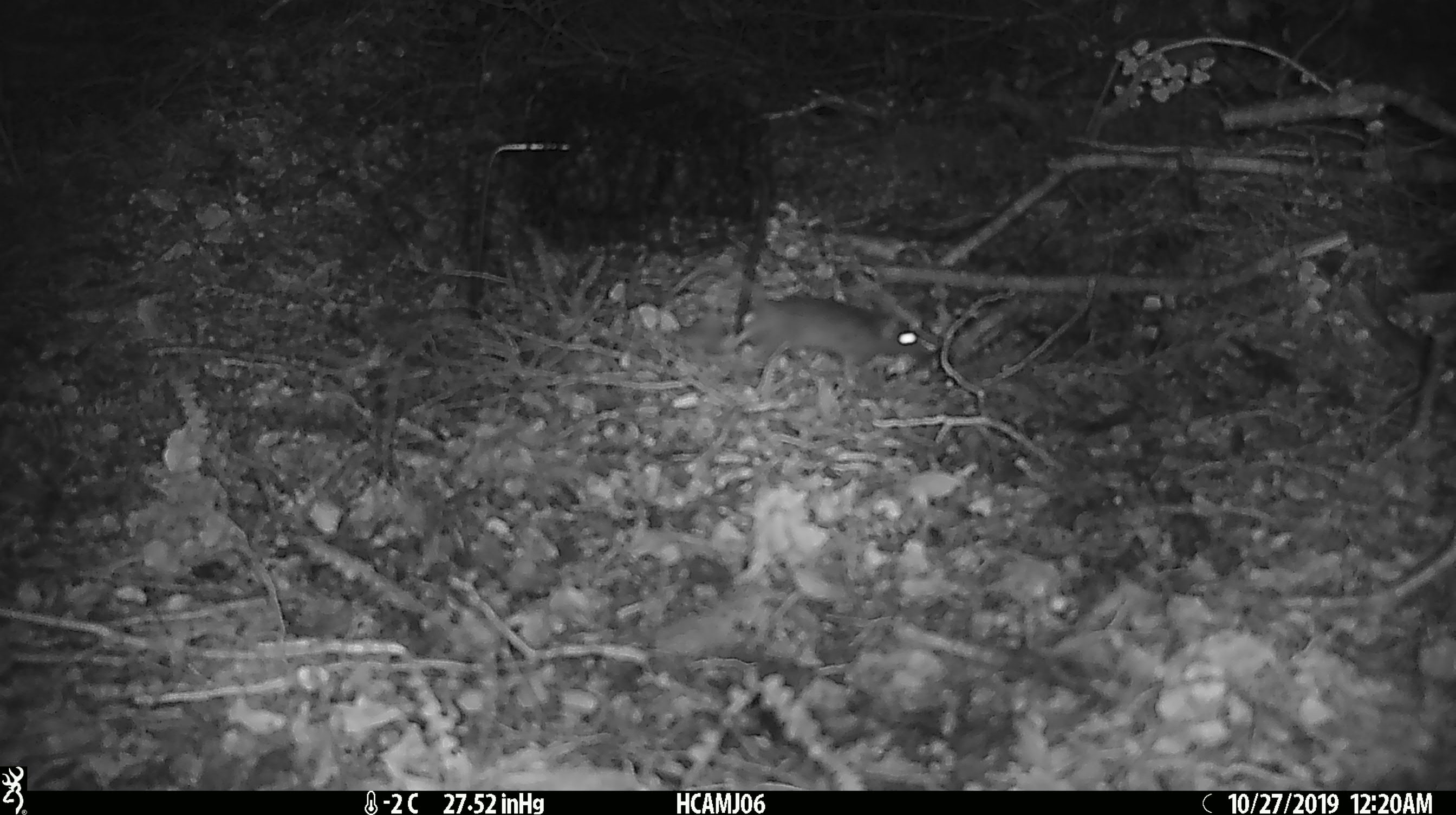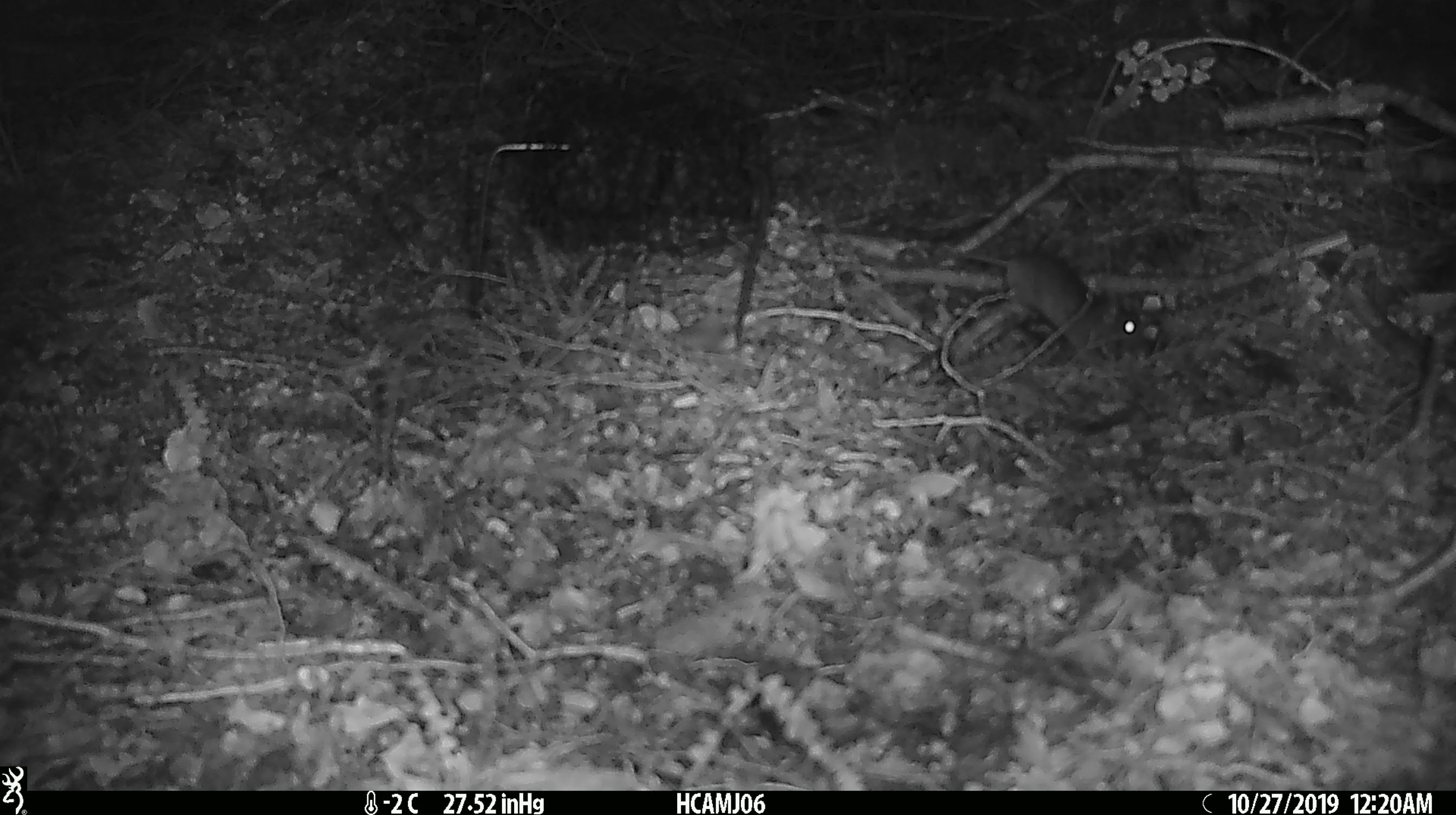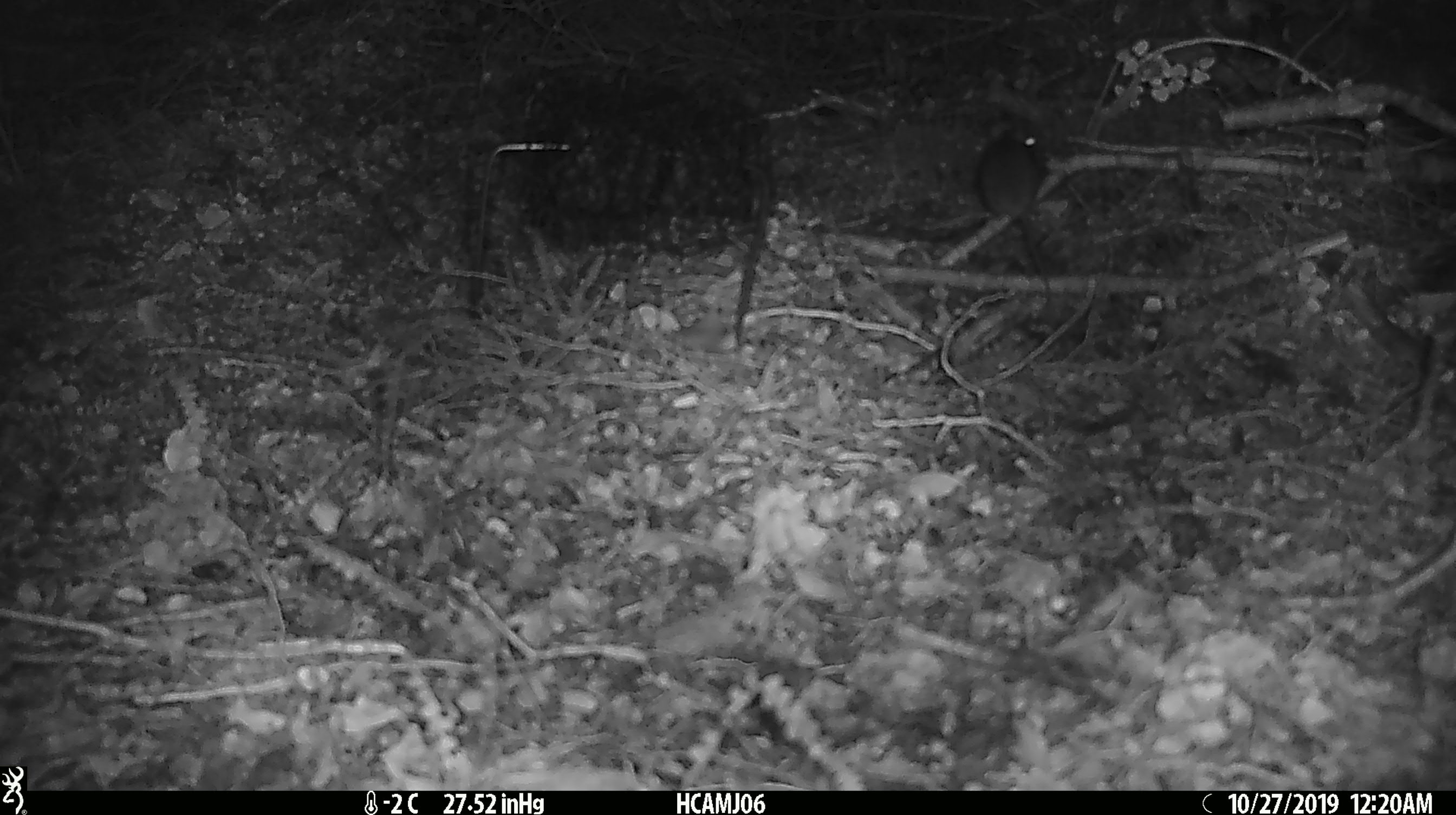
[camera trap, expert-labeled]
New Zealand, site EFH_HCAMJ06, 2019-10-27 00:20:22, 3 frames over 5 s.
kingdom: Animalia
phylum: Chordata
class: Mammalia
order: Rodentia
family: Muridae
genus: Mus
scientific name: Mus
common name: mouse